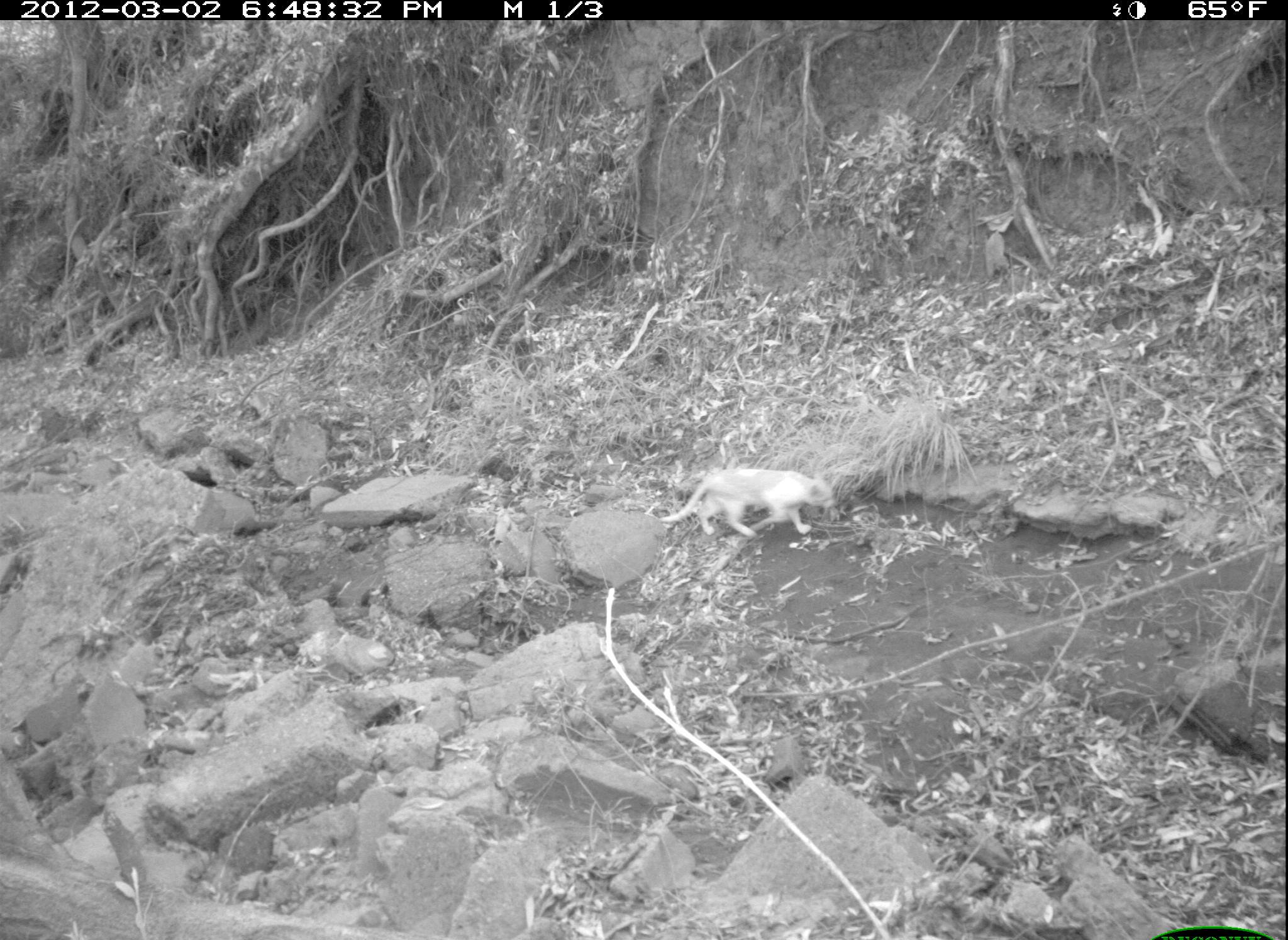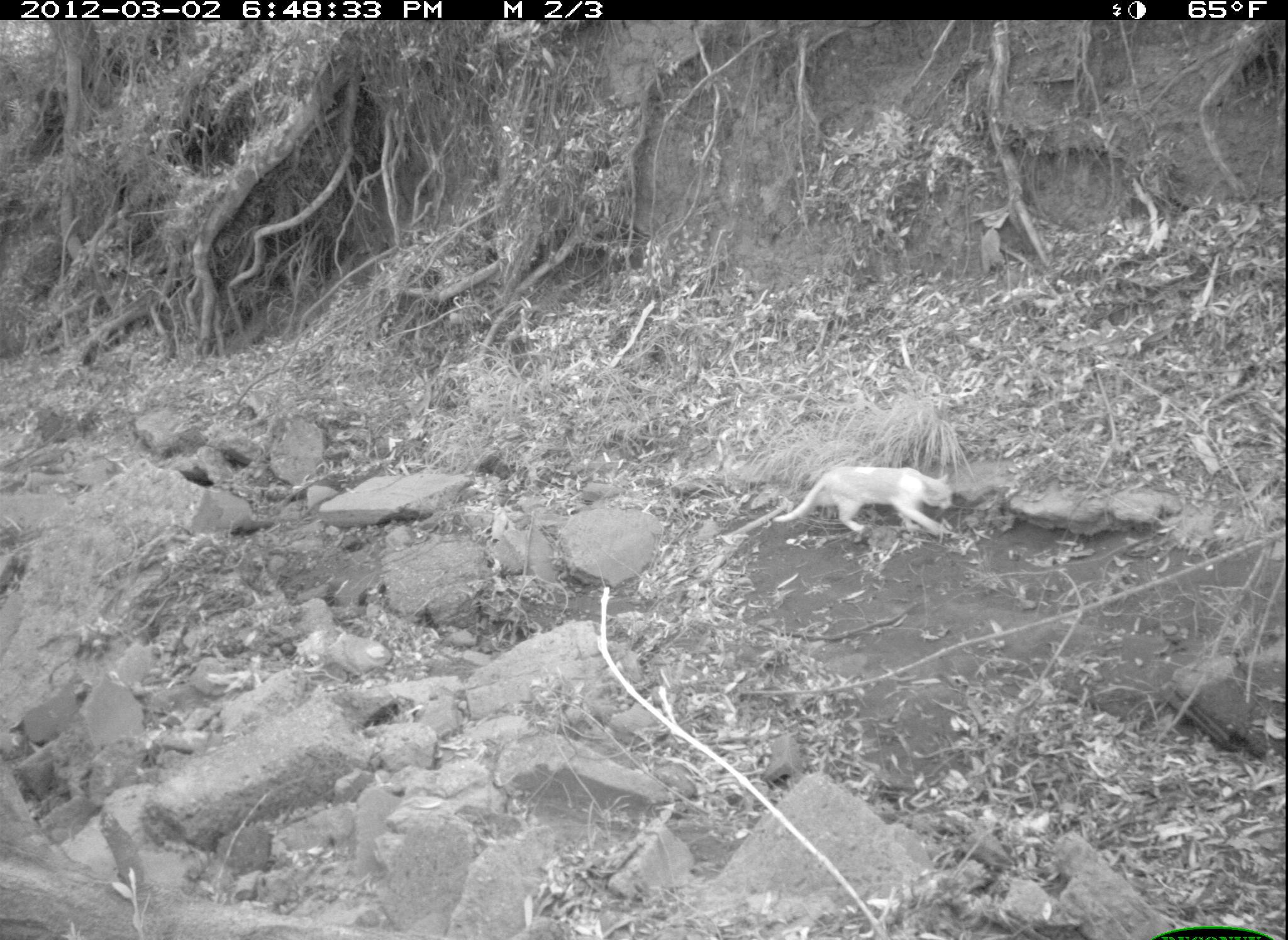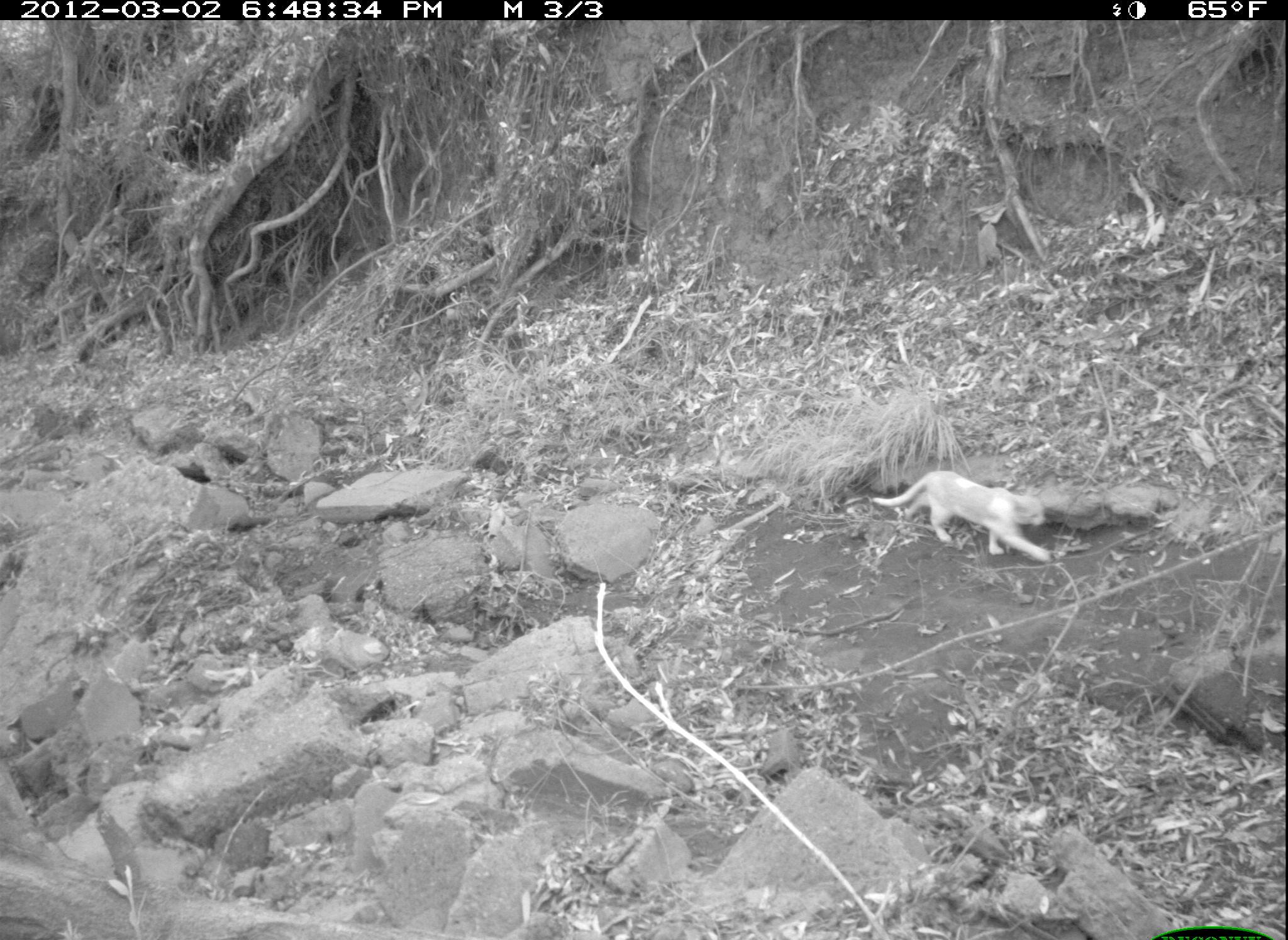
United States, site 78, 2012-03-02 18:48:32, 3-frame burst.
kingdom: Animalia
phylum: Chordata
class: Mammalia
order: Carnivora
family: Felidae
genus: Felis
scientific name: Felis catus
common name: cat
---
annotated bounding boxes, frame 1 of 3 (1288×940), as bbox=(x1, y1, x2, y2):
cat: bbox=(657, 443, 848, 561)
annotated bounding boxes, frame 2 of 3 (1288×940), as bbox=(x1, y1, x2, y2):
cat: bbox=(762, 448, 984, 567)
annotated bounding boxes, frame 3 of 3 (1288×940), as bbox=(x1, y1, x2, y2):
cat: bbox=(865, 456, 1069, 580)